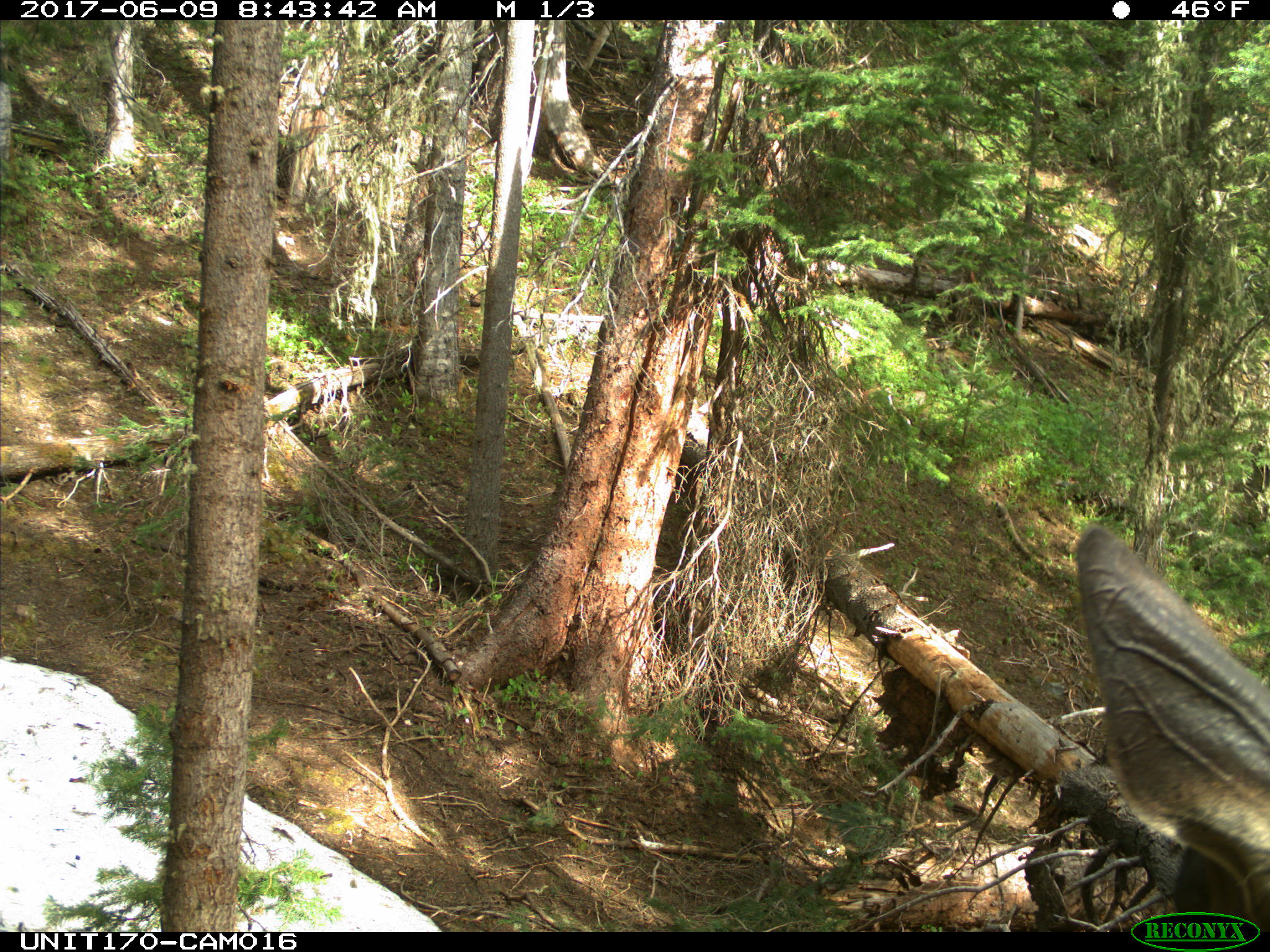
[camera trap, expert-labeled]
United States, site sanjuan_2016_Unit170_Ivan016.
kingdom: Animalia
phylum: Chordata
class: Mammalia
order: Artiodactyla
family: Cervidae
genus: Cervus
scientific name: Cervus elaphus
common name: red deer